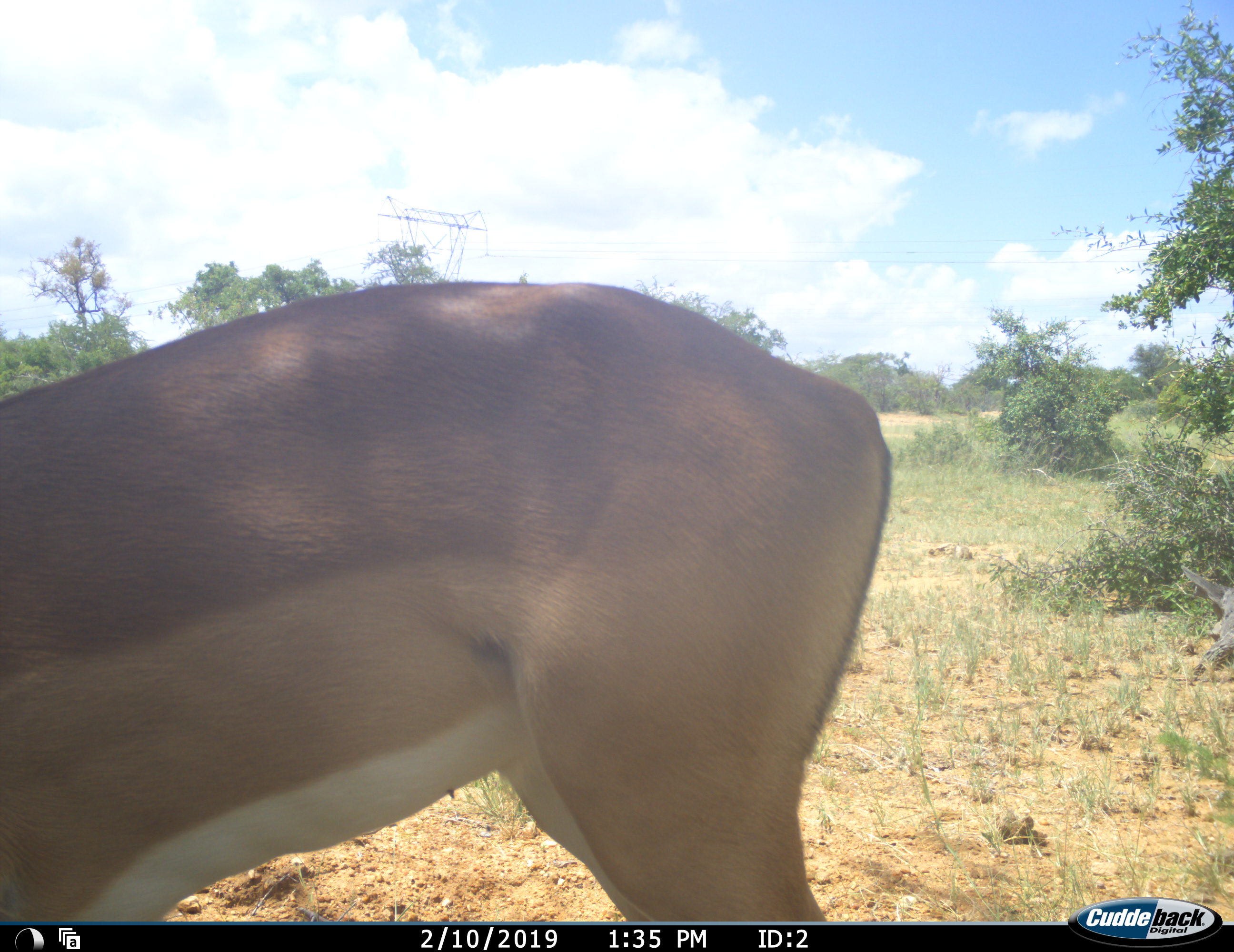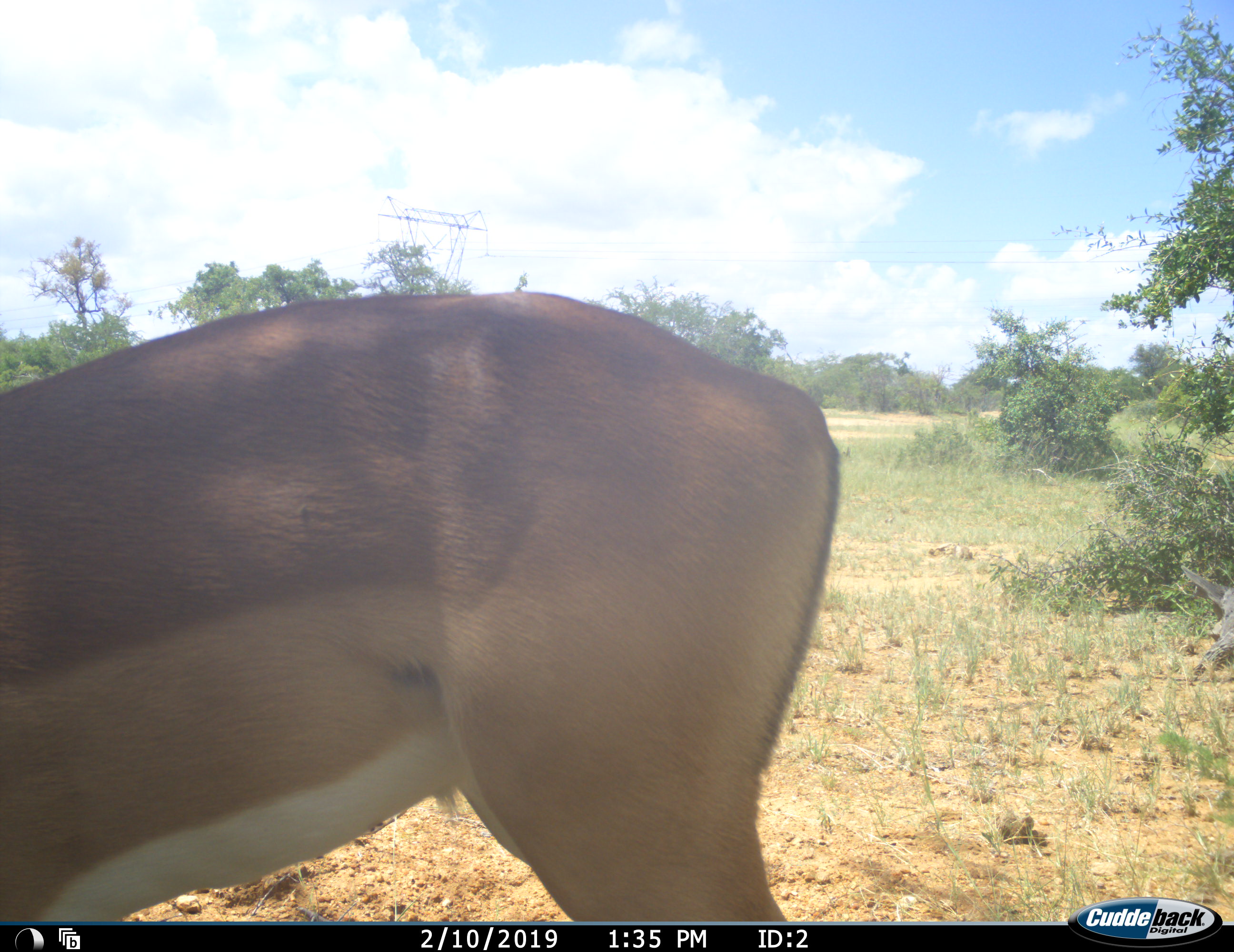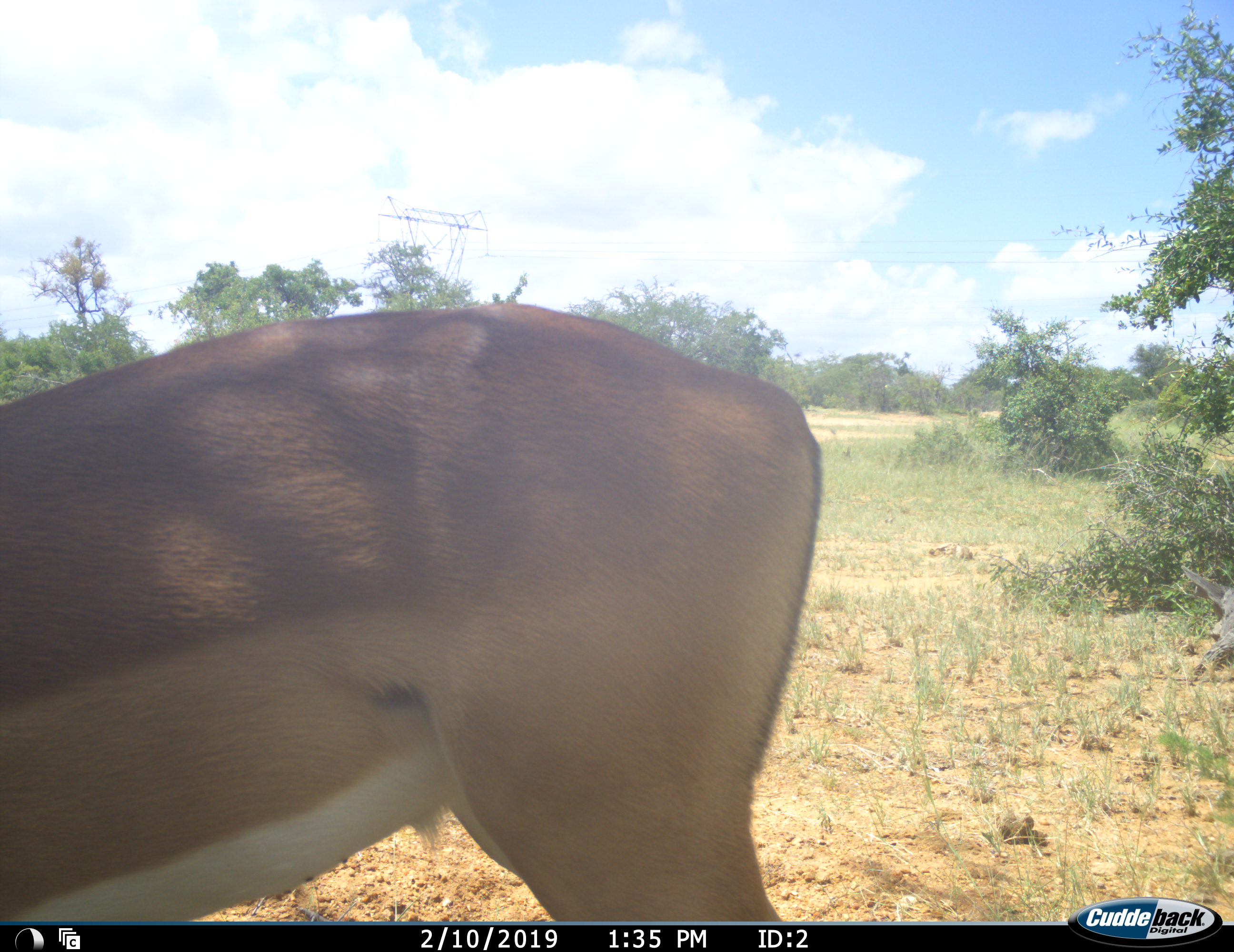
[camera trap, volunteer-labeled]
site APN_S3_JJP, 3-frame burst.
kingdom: Animalia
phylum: Chordata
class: Mammalia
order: Artiodactyla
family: Bovidae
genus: Aepyceros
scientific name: Aepyceros melampus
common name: impala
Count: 1.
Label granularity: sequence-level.